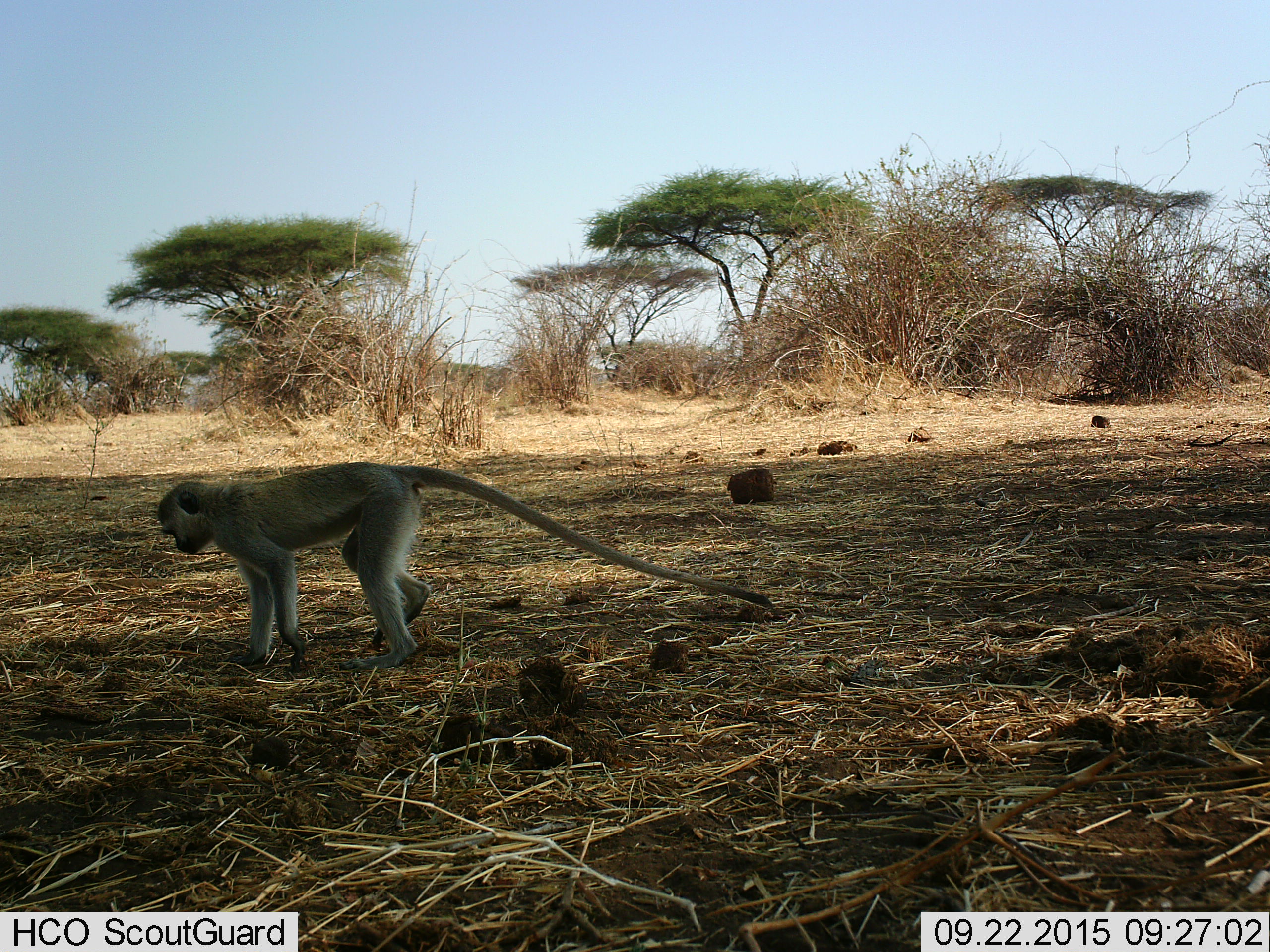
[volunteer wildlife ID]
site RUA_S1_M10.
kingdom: Animalia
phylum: Chordata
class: Mammalia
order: Primates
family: Cercopithecidae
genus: Chlorocebus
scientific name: Chlorocebus pygerythrus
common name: vervet monkey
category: monkeyvervet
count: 1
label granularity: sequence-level